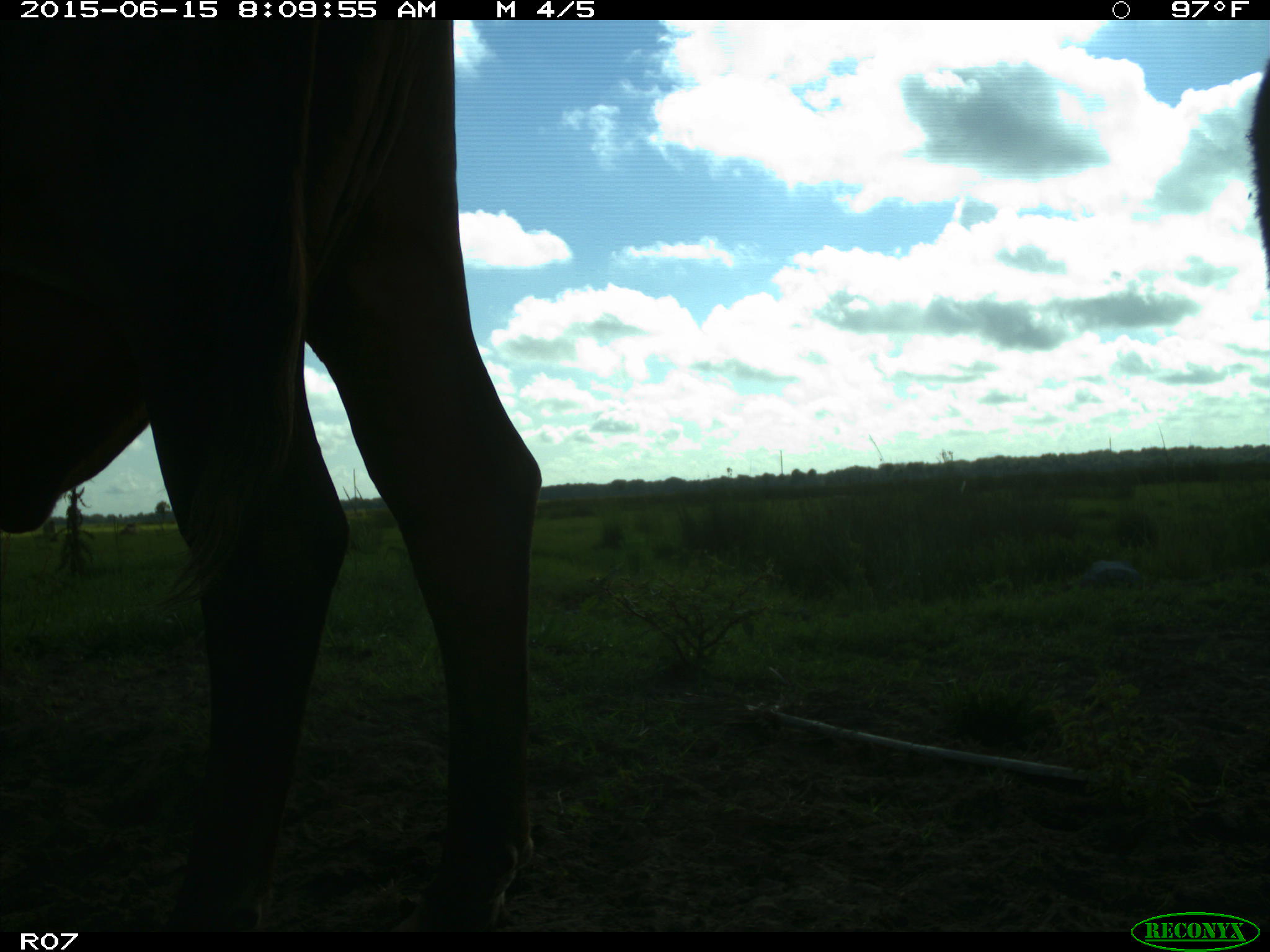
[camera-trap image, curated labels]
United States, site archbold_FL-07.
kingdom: Animalia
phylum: Chordata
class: Mammalia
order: Artiodactyla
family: Bovidae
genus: Bos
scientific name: Bos taurus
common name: domestic cow